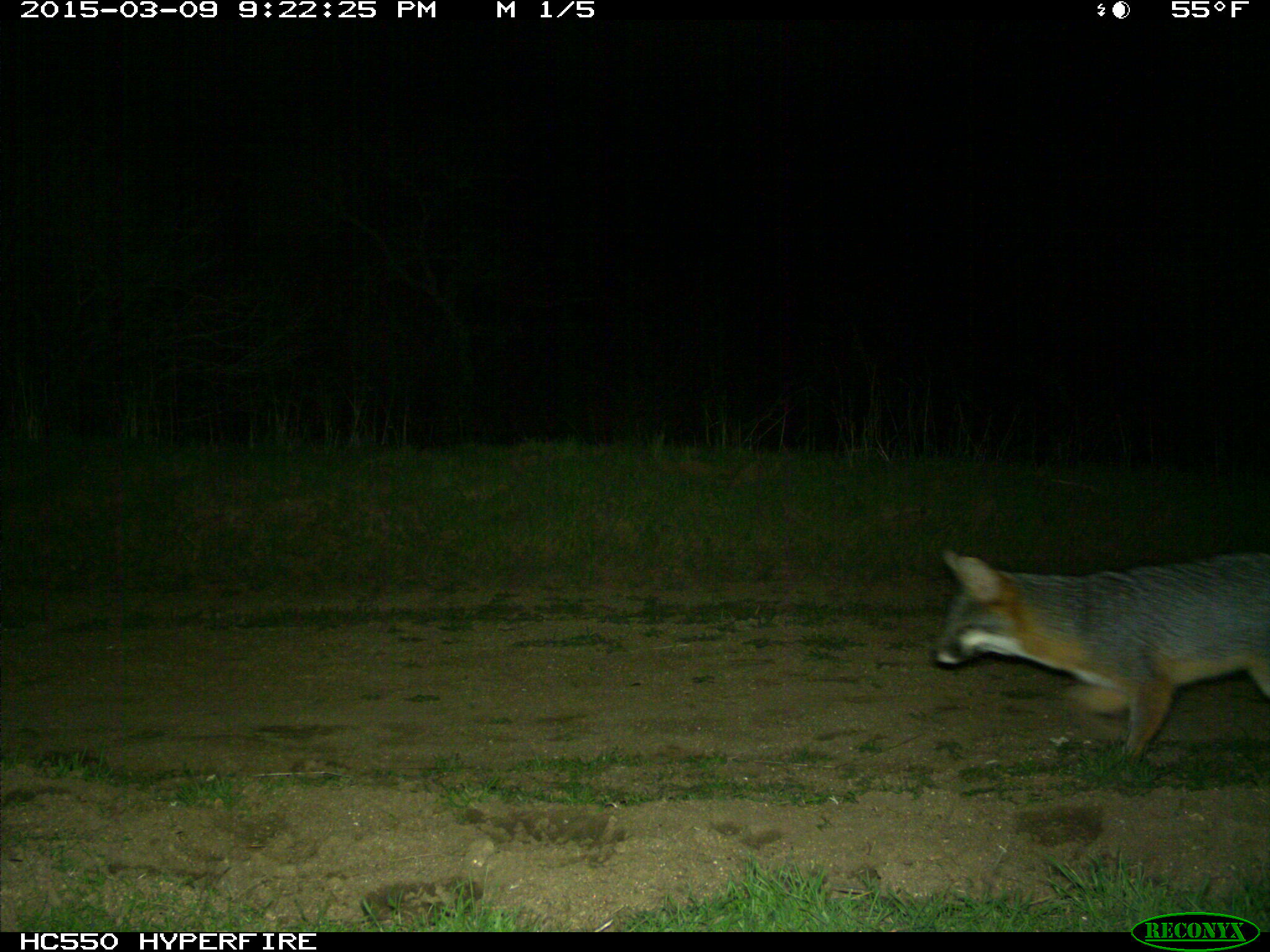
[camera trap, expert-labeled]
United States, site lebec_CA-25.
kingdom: Animalia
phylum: Chordata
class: Mammalia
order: Carnivora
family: Canidae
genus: Urocyon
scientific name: Urocyon cinereoargenteus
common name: gray fox